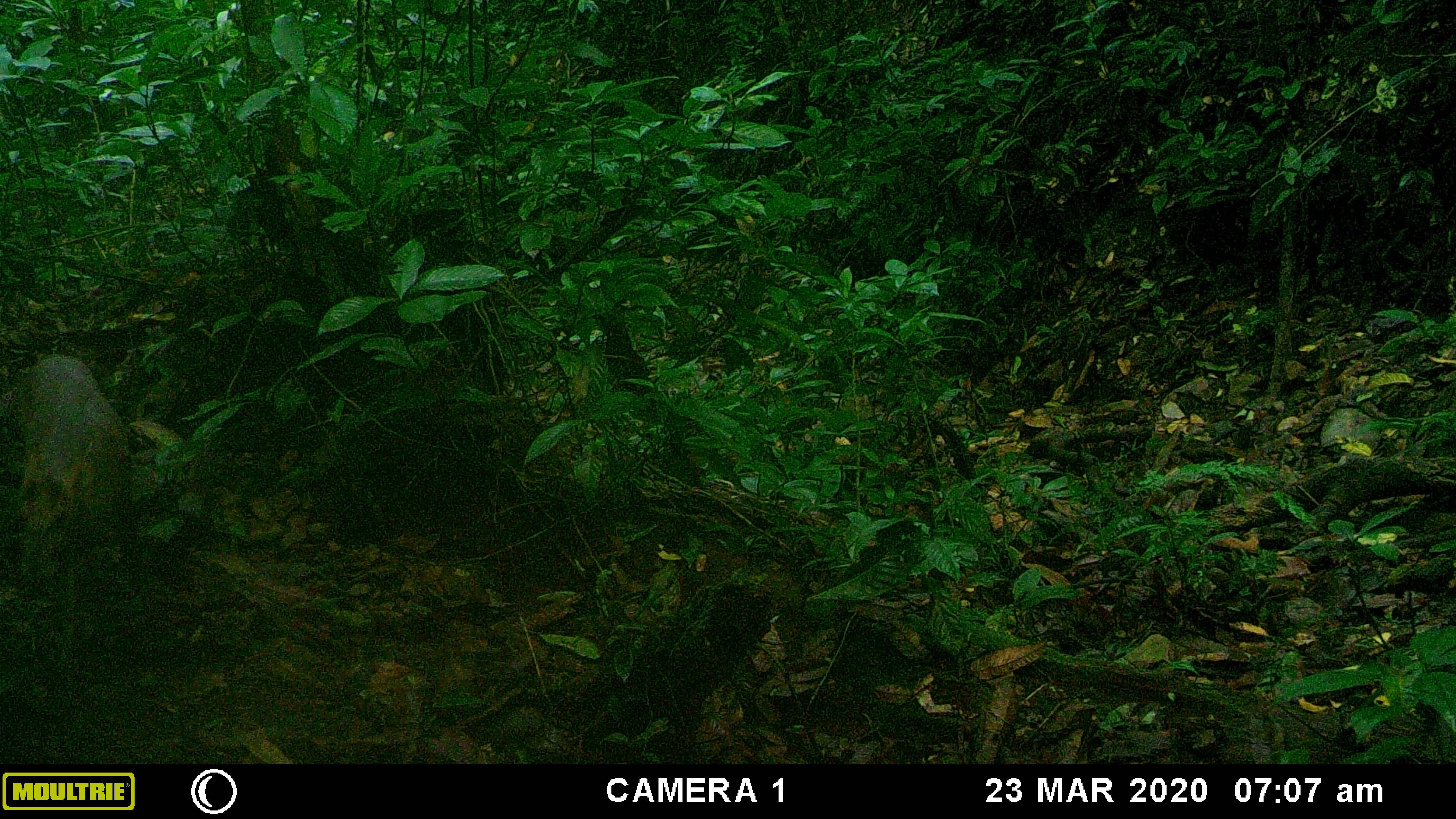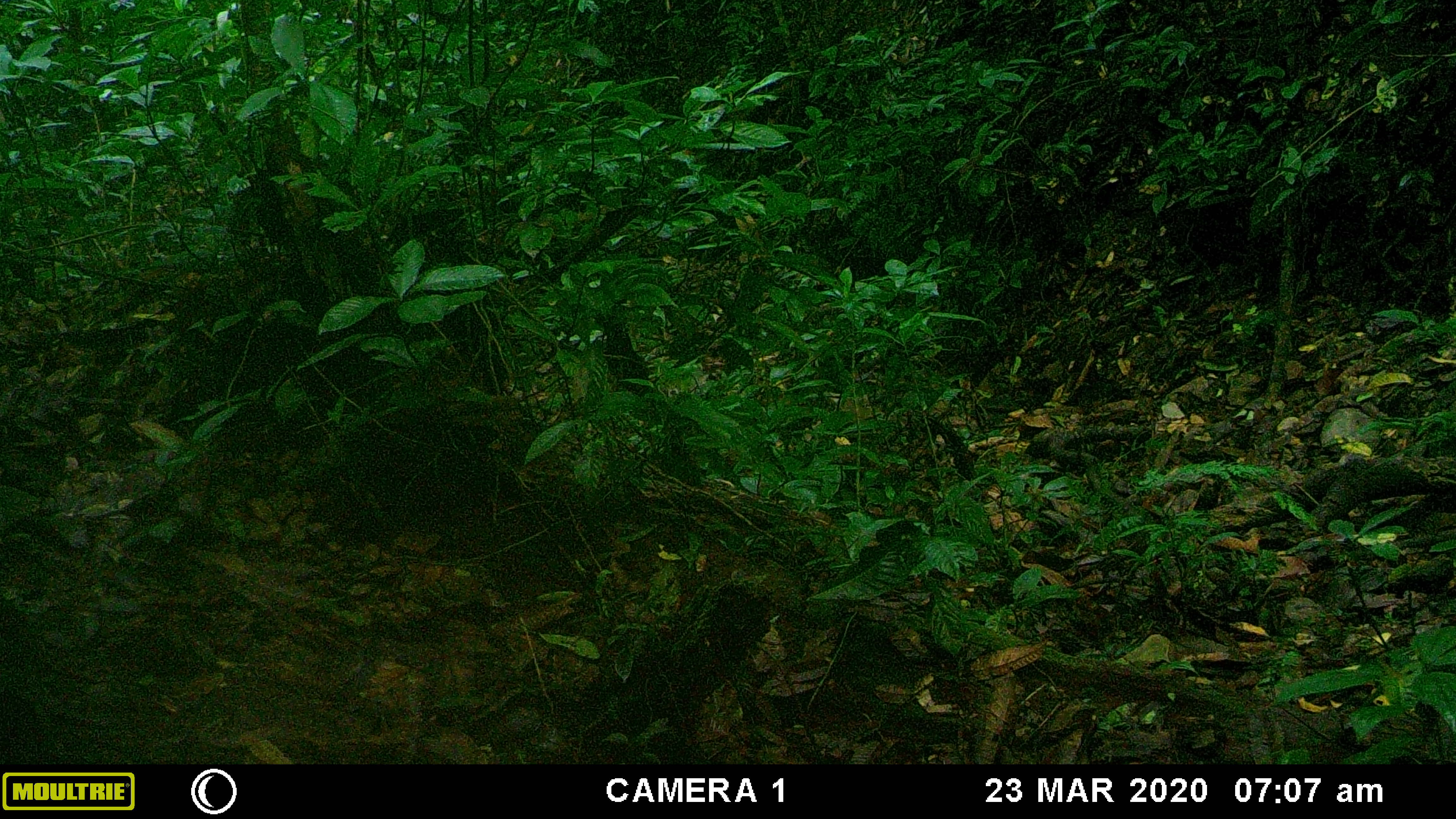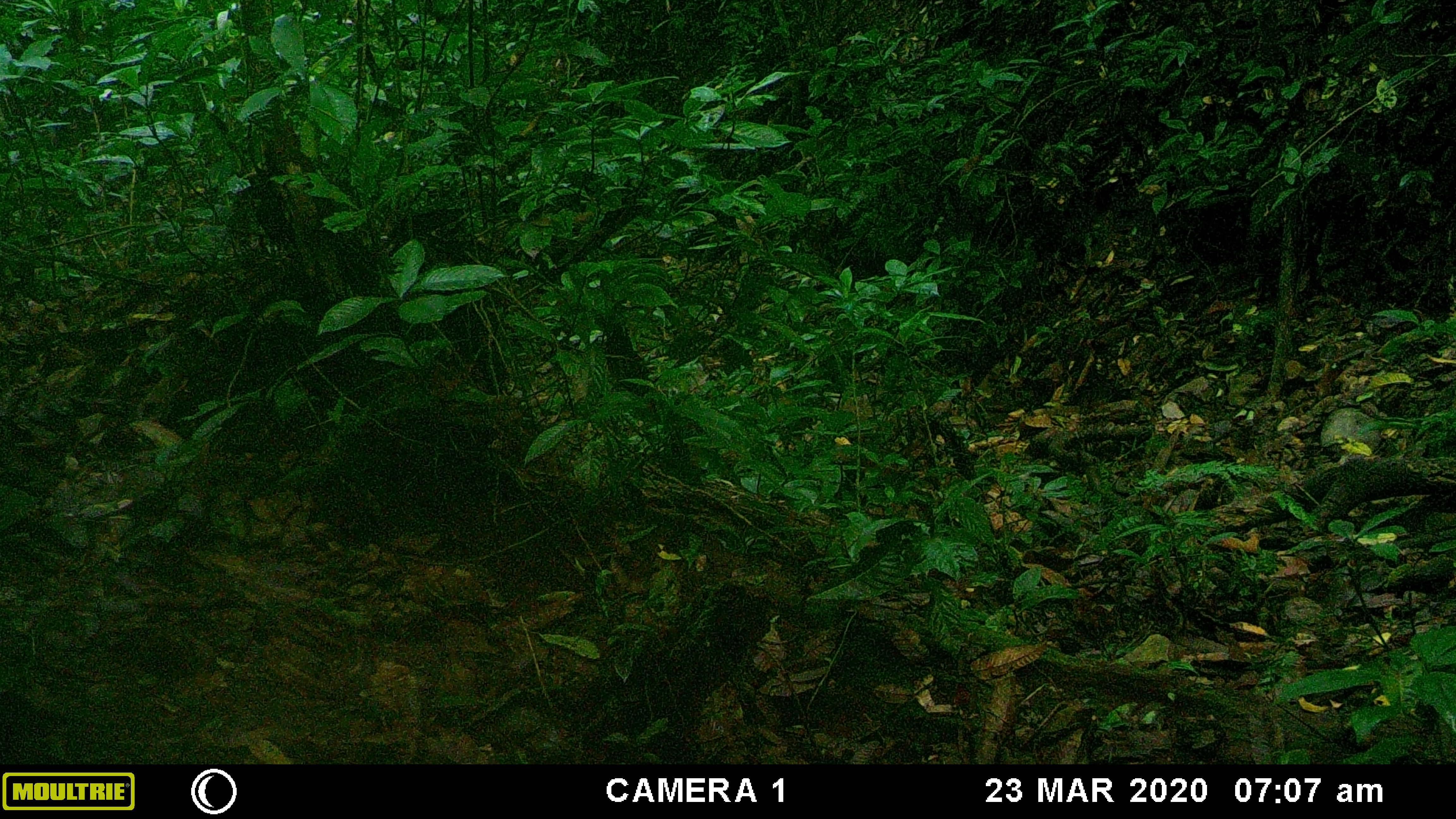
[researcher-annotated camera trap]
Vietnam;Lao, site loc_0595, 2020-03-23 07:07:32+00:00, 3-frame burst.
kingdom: Animalia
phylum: Chordata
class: Mammalia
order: Artiodactyla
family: Cervidae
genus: Muntiacus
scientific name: Muntiacus rooseveltorum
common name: roosevelt's muntjac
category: roosevelts muntjac group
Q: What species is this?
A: Roosevelts muntjac group (roosevelt's muntjac) (Muntiacus rooseveltorum).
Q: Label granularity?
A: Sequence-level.